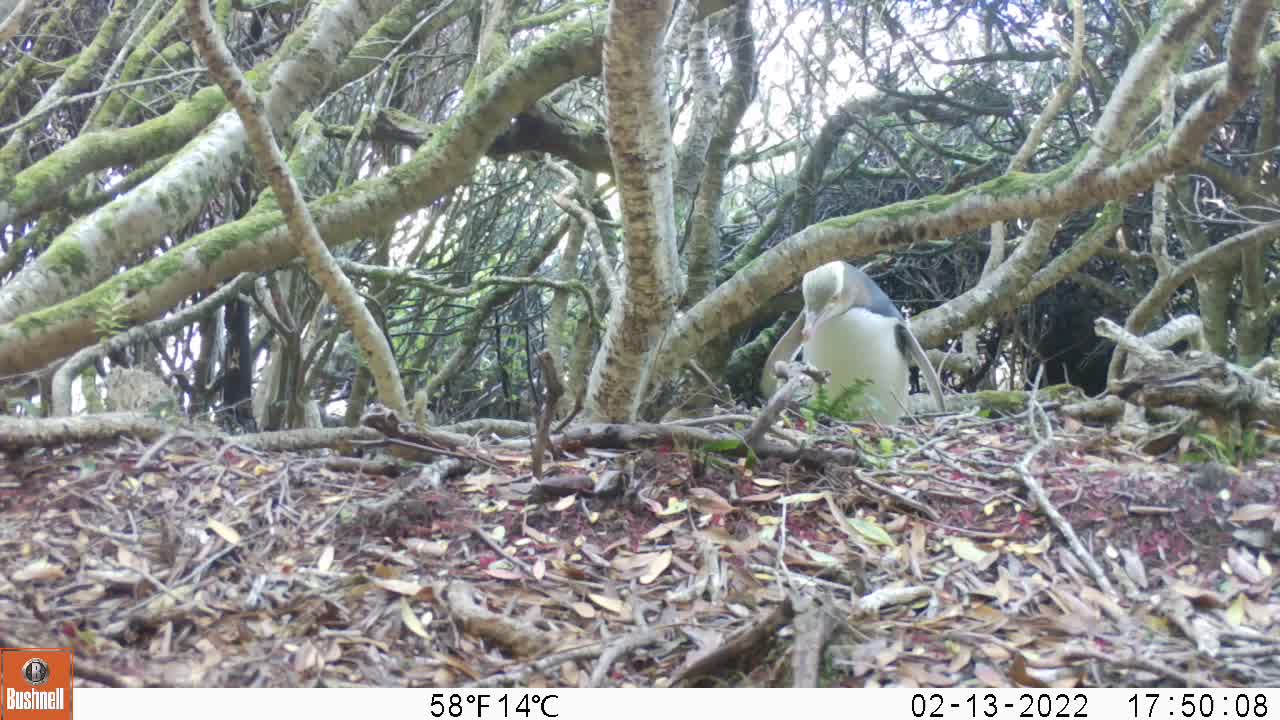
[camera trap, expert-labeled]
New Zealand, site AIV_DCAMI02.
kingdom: Animalia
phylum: Chordata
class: Aves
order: Sphenisciformes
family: Spheniscidae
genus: Megadyptes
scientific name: Megadyptes antipodes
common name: yellow-eyed penguin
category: yellow eyed penguin